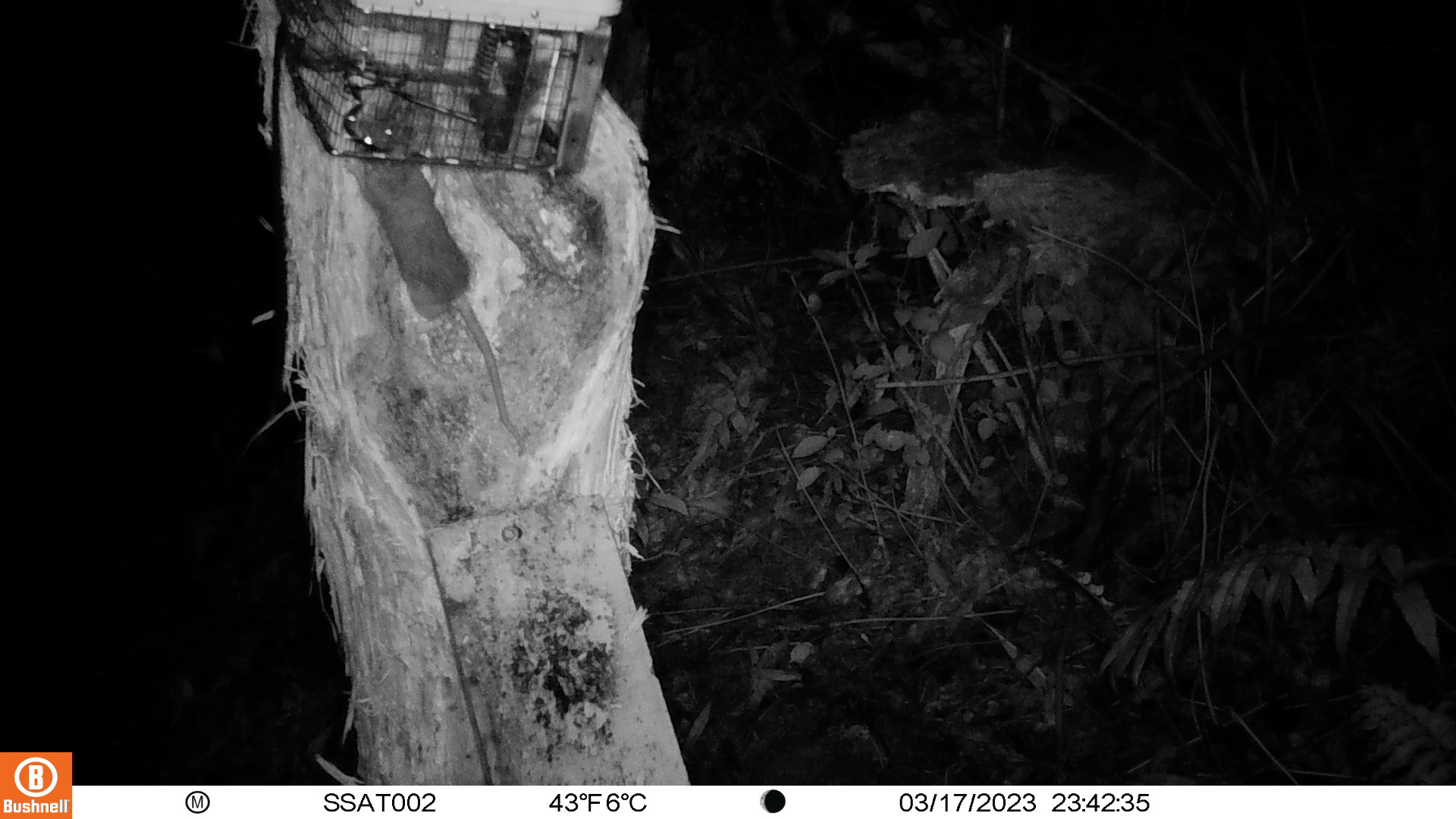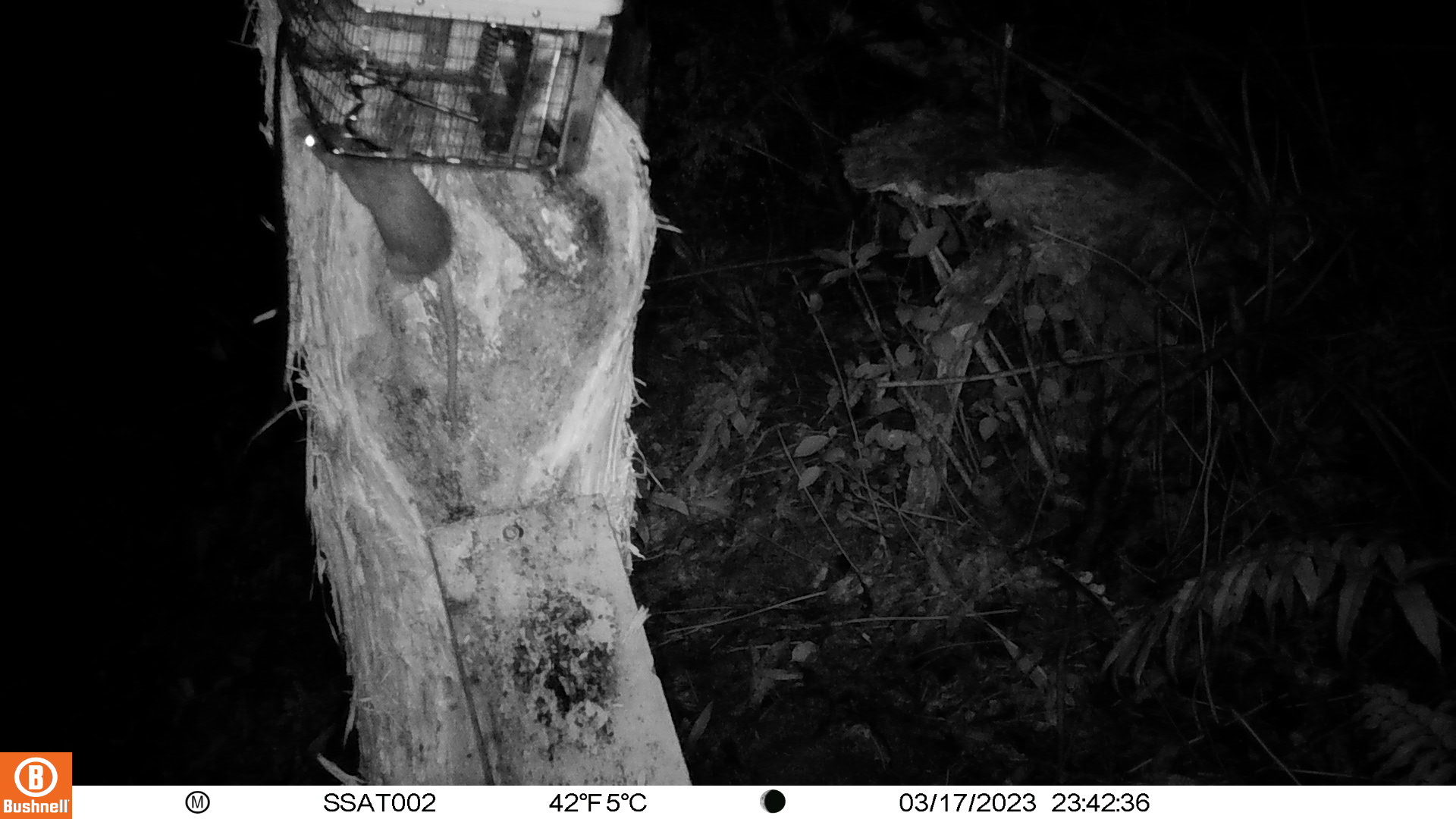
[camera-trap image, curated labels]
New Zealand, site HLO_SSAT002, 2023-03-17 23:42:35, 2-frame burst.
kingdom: Animalia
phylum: Chordata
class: Mammalia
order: Rodentia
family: Muridae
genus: Rattus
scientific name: Rattus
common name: rat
Rat (Rattus).